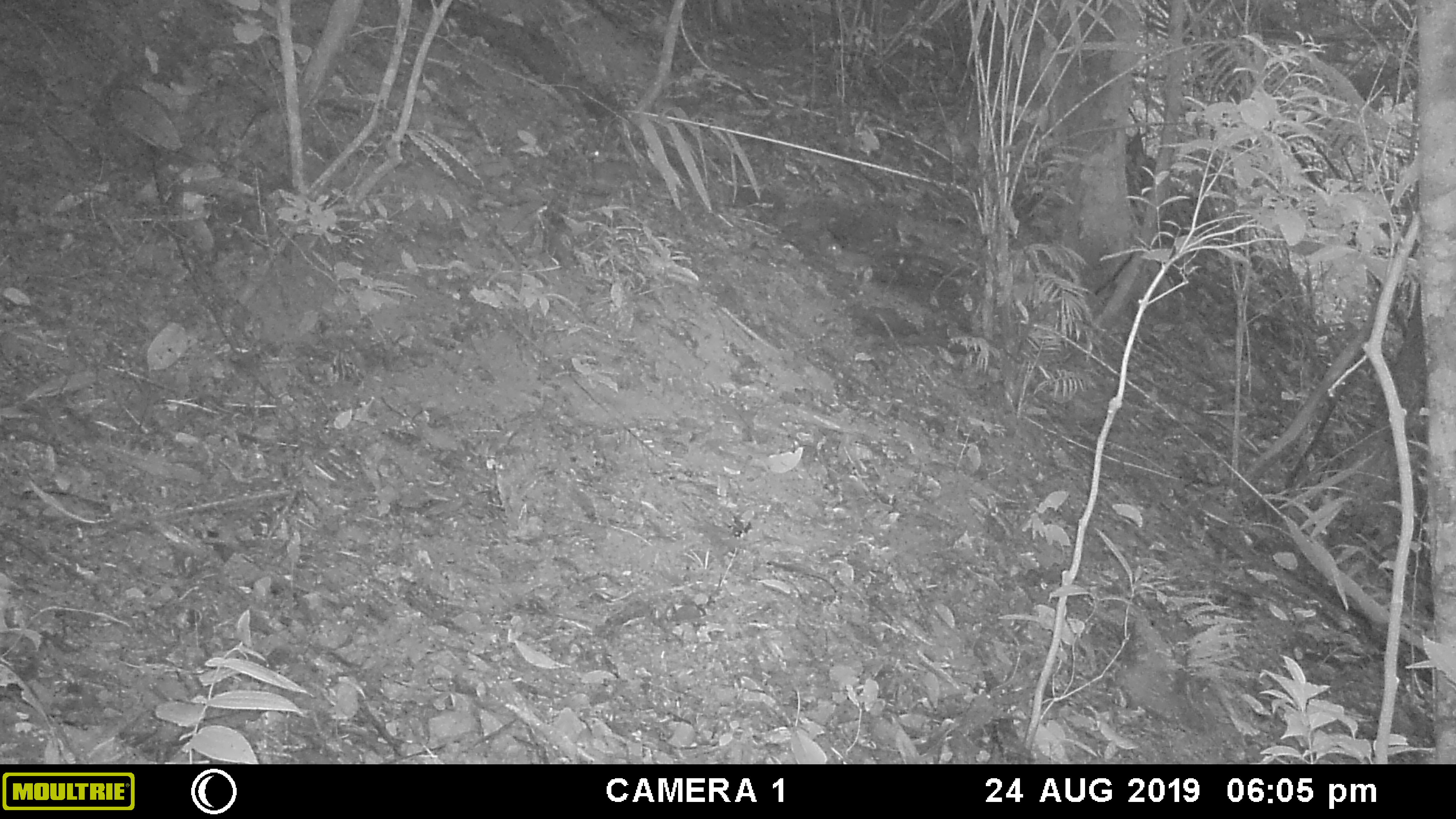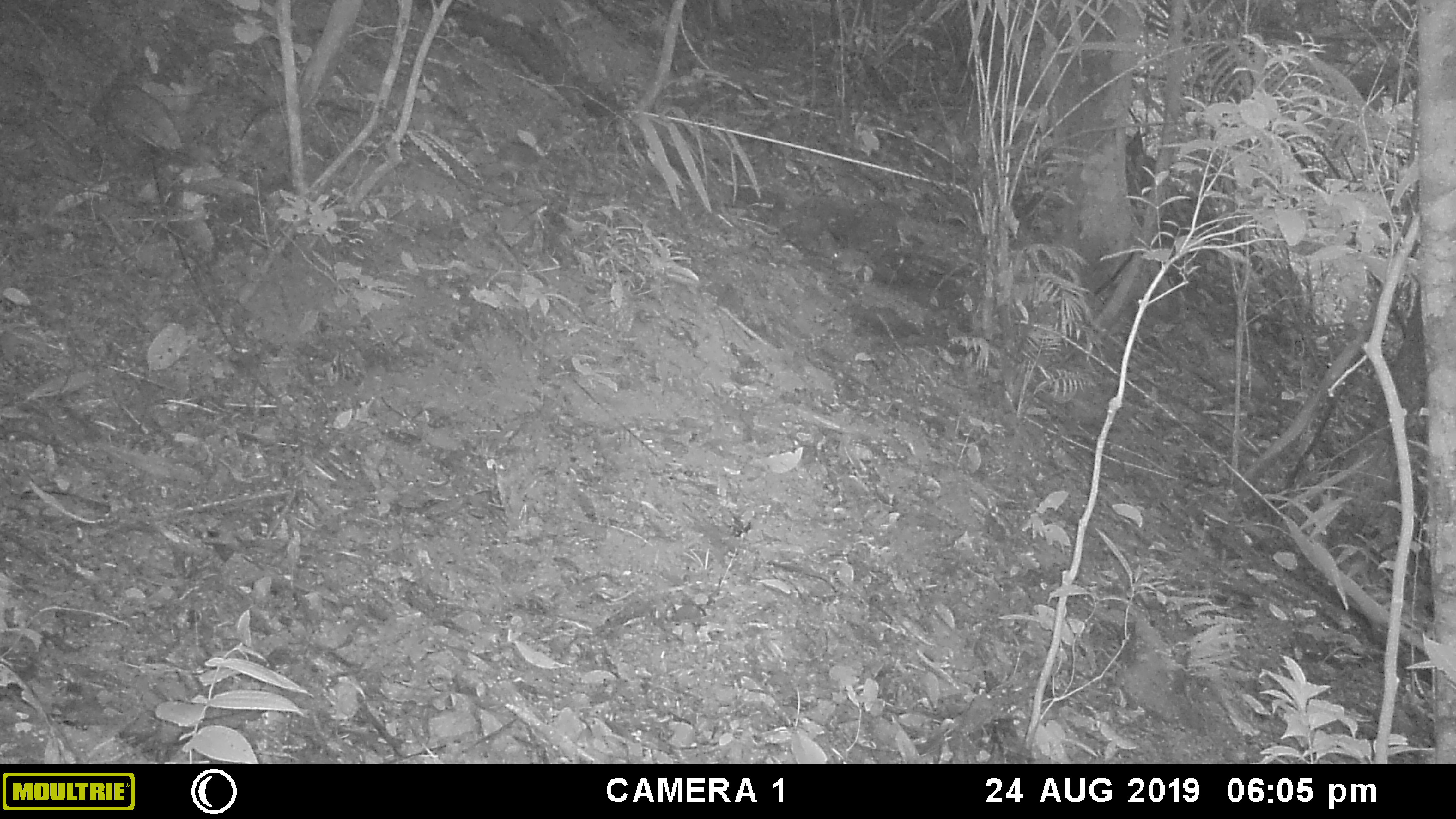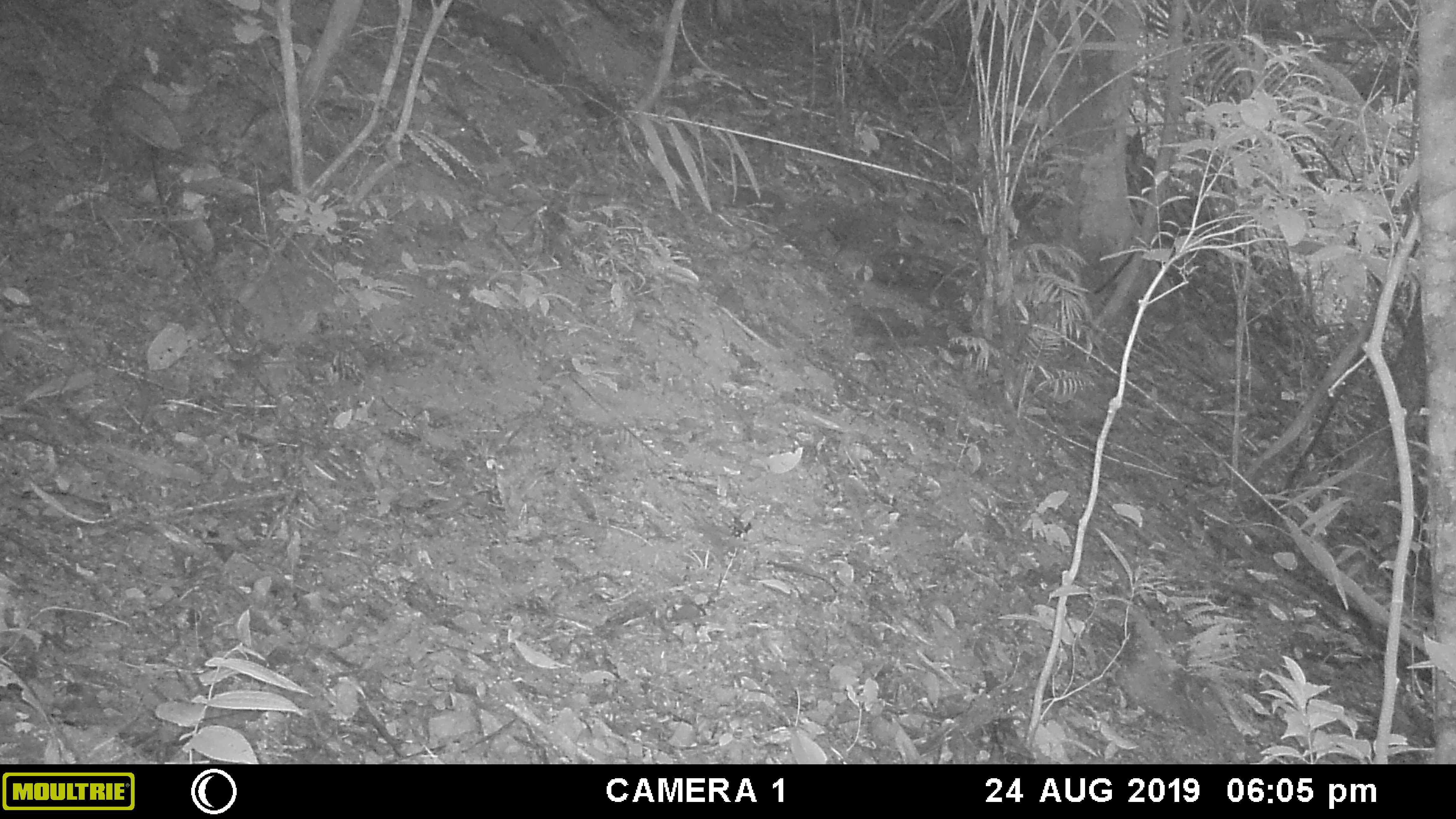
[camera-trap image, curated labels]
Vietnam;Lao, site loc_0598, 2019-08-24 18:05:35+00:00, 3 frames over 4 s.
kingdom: Animalia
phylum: Chordata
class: Mammalia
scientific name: Mammalia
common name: mammal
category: unidentified small mammal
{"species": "unidentified small mammal (mammal) (Mammalia)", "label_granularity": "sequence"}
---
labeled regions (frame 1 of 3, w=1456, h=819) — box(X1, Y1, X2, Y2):
unidentified small mammal: box(584, 147, 644, 209); box(821, 240, 878, 281)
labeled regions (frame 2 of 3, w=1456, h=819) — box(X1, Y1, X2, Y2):
unidentified small mammal: box(495, 140, 550, 190); box(829, 244, 879, 280)